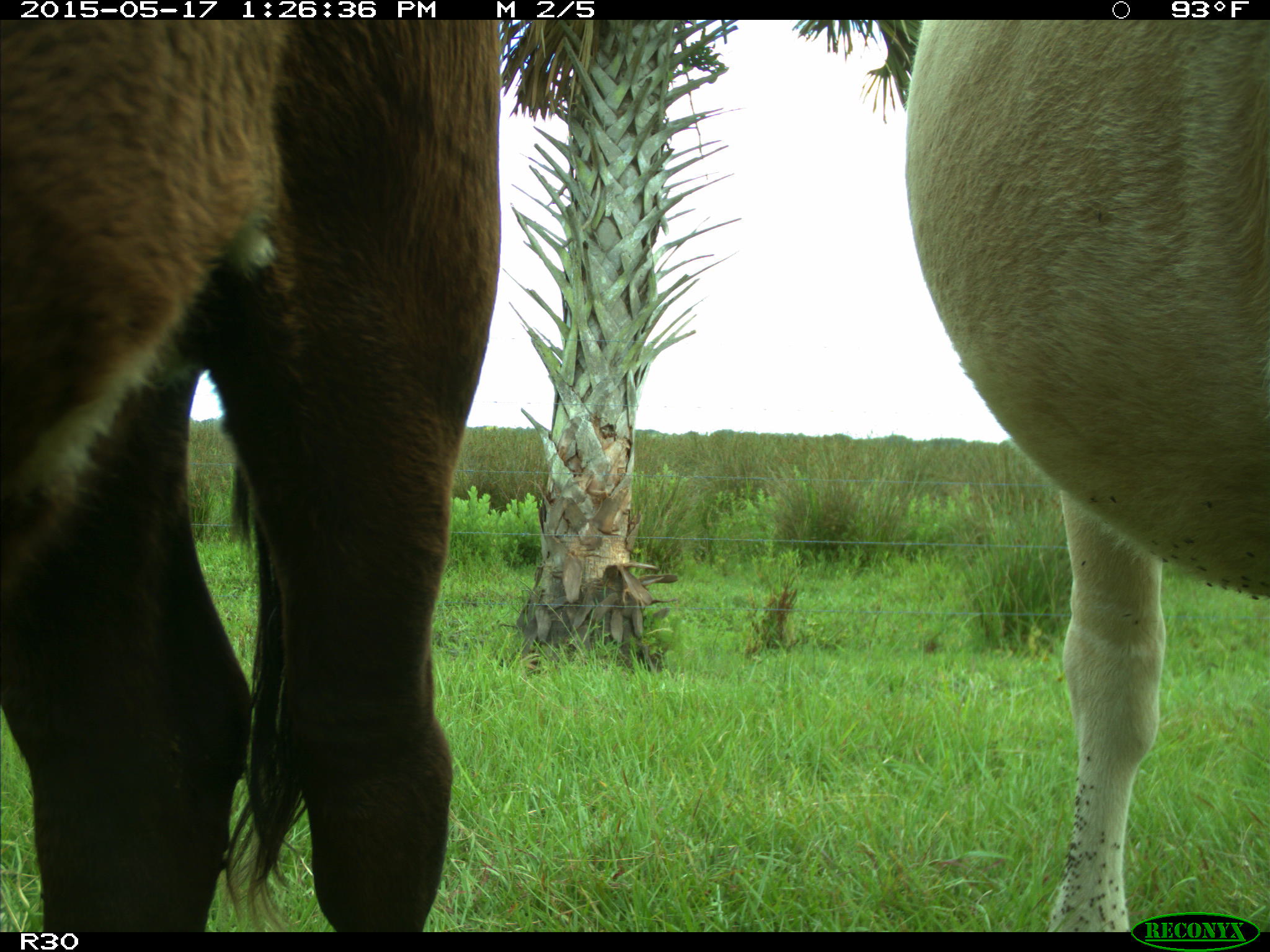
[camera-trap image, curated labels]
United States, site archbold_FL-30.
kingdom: Animalia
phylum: Chordata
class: Mammalia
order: Artiodactyla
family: Bovidae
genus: Bos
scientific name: Bos taurus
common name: domestic cow